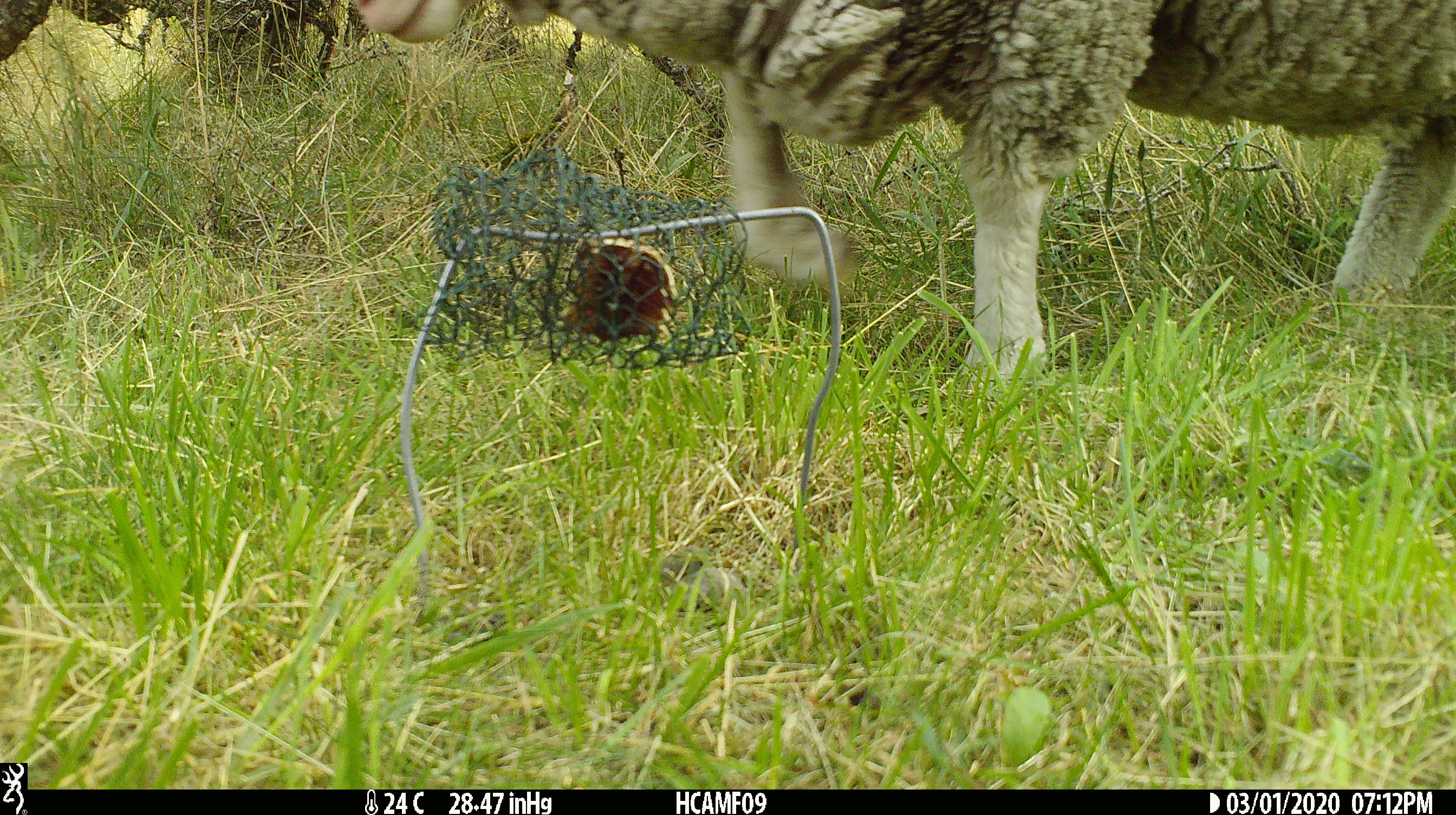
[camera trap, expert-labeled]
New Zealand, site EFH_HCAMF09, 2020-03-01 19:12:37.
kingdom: Animalia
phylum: Chordata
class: Mammalia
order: Artiodactyla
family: Bovidae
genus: Ovis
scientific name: Ovis aries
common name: domestic sheep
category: sheep